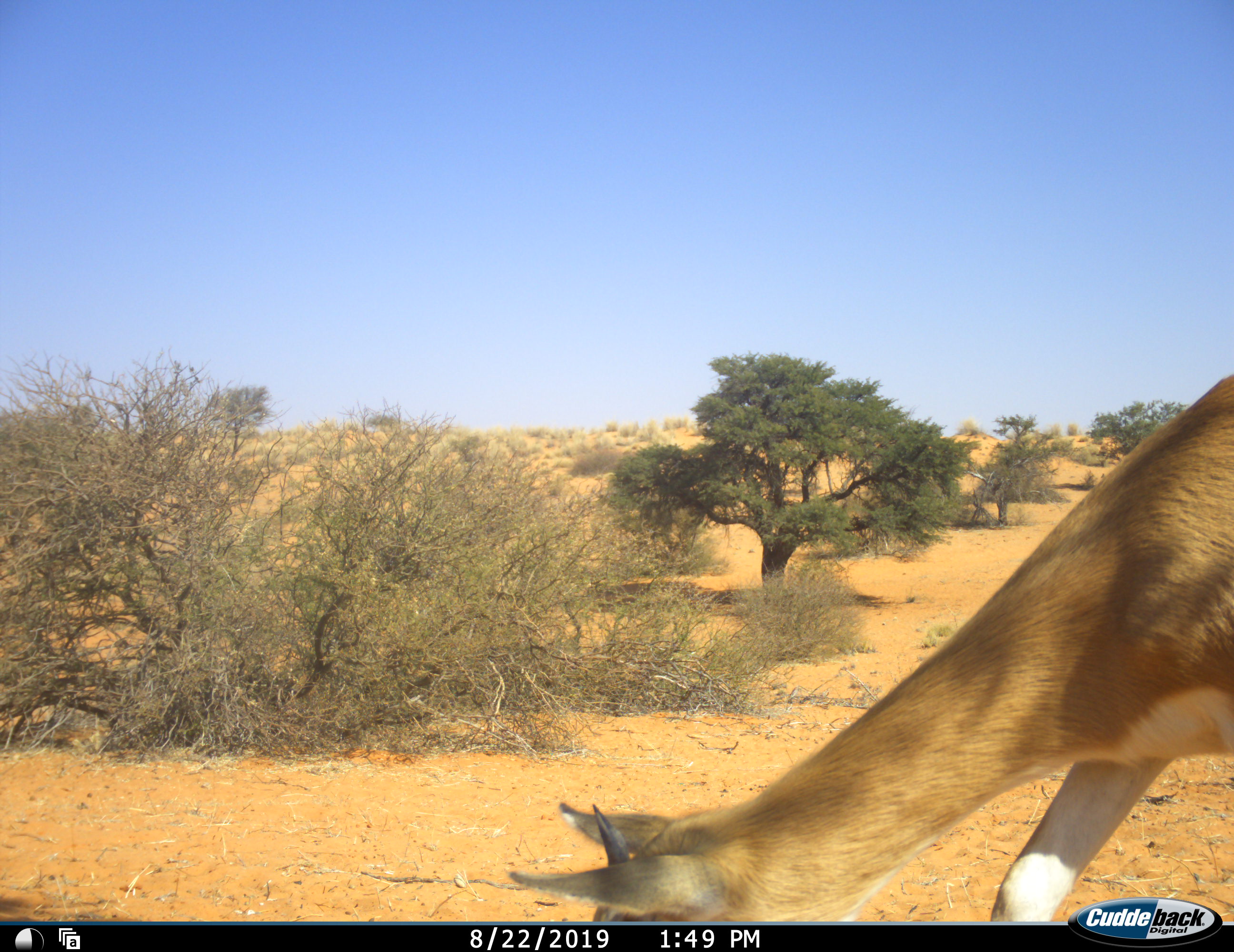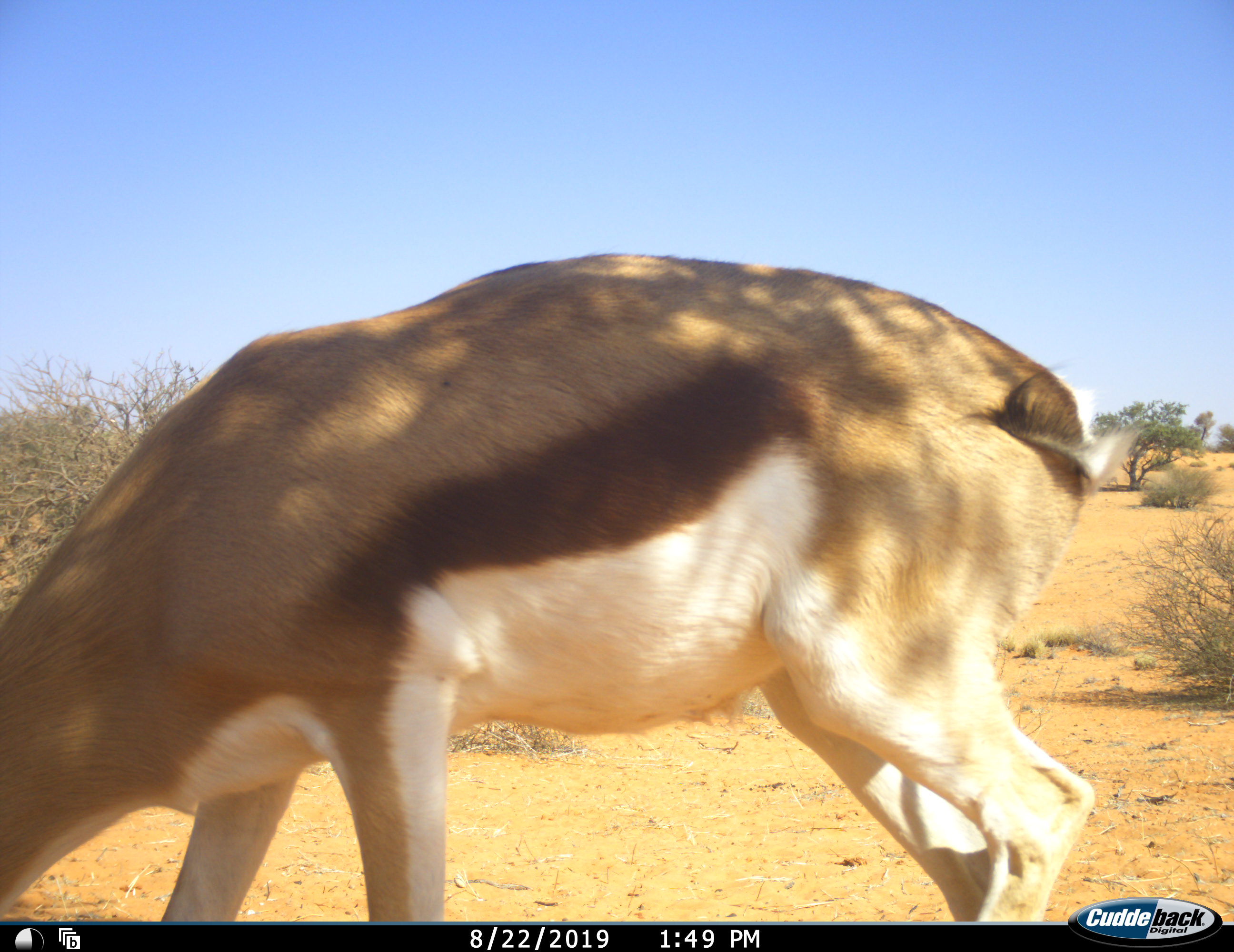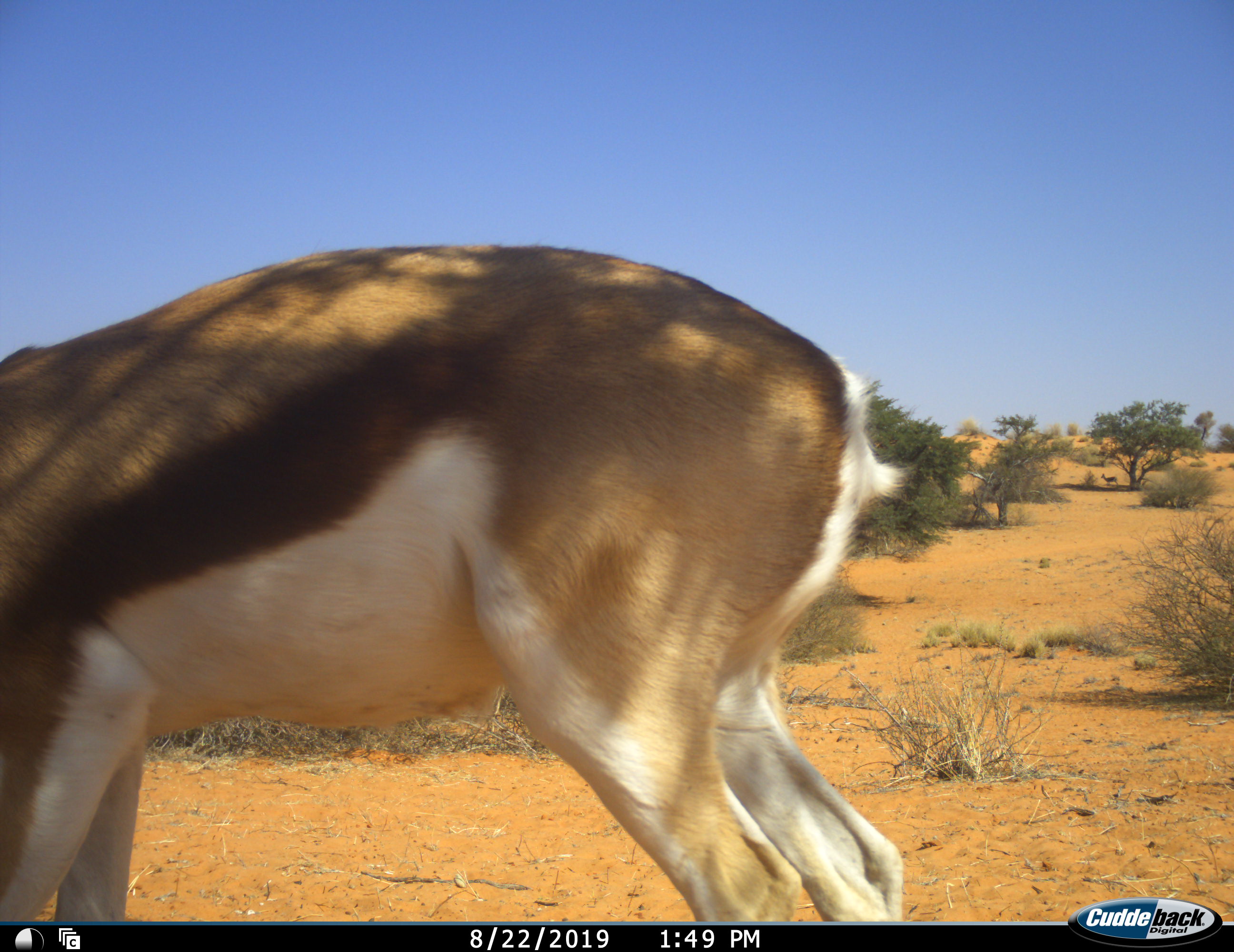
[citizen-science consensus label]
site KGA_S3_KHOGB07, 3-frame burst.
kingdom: Animalia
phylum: Chordata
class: Mammalia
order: Artiodactyla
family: Bovidae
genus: Antidorcas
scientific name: Antidorcas marsupialis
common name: springbok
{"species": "springbok (Antidorcas marsupialis)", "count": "1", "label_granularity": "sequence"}